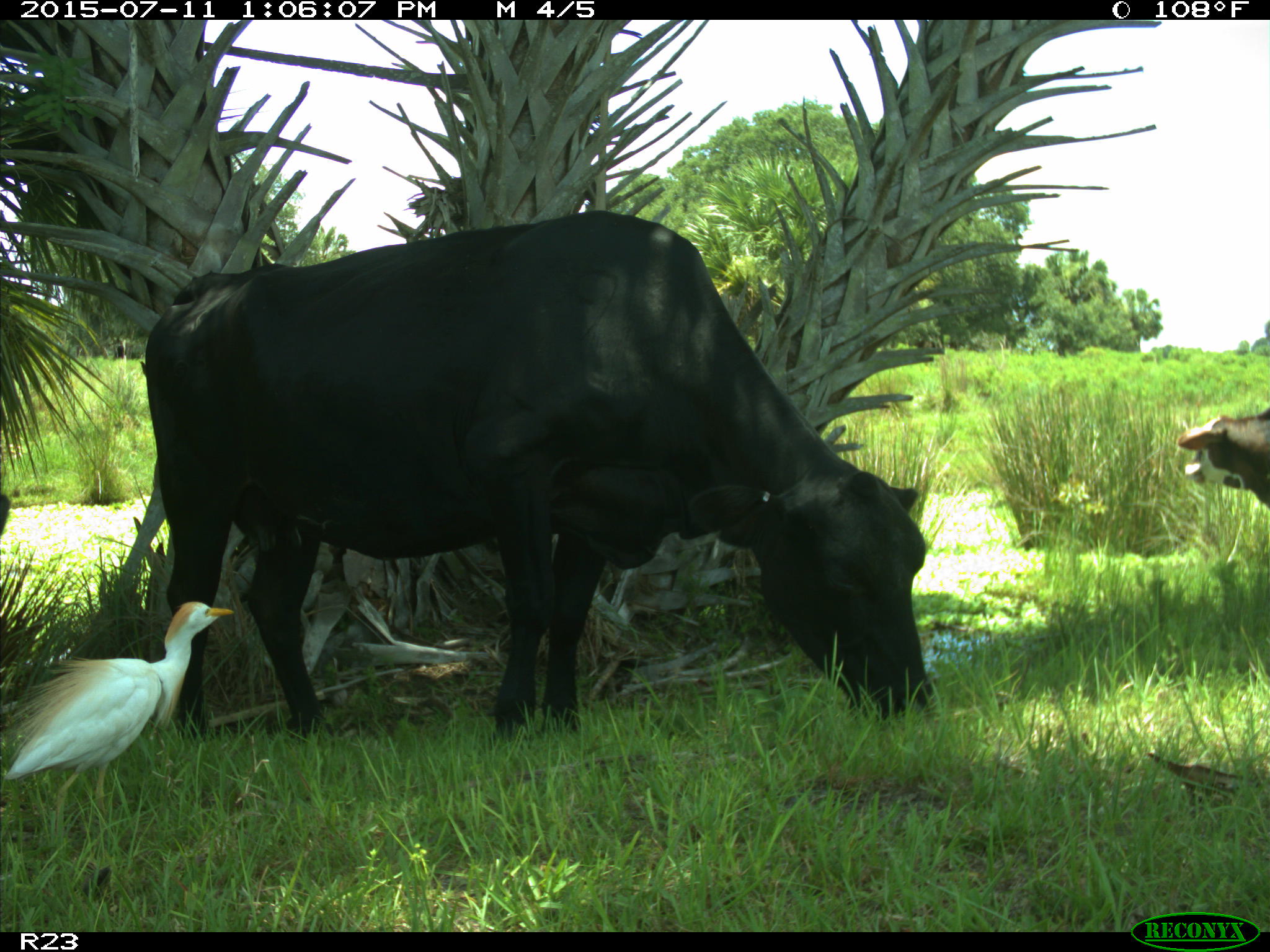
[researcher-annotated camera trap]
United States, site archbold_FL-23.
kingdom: Animalia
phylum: Chordata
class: Mammalia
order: Artiodactyla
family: Bovidae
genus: Bos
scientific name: Bos taurus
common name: domestic cow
Bos taurus (domestic cow).